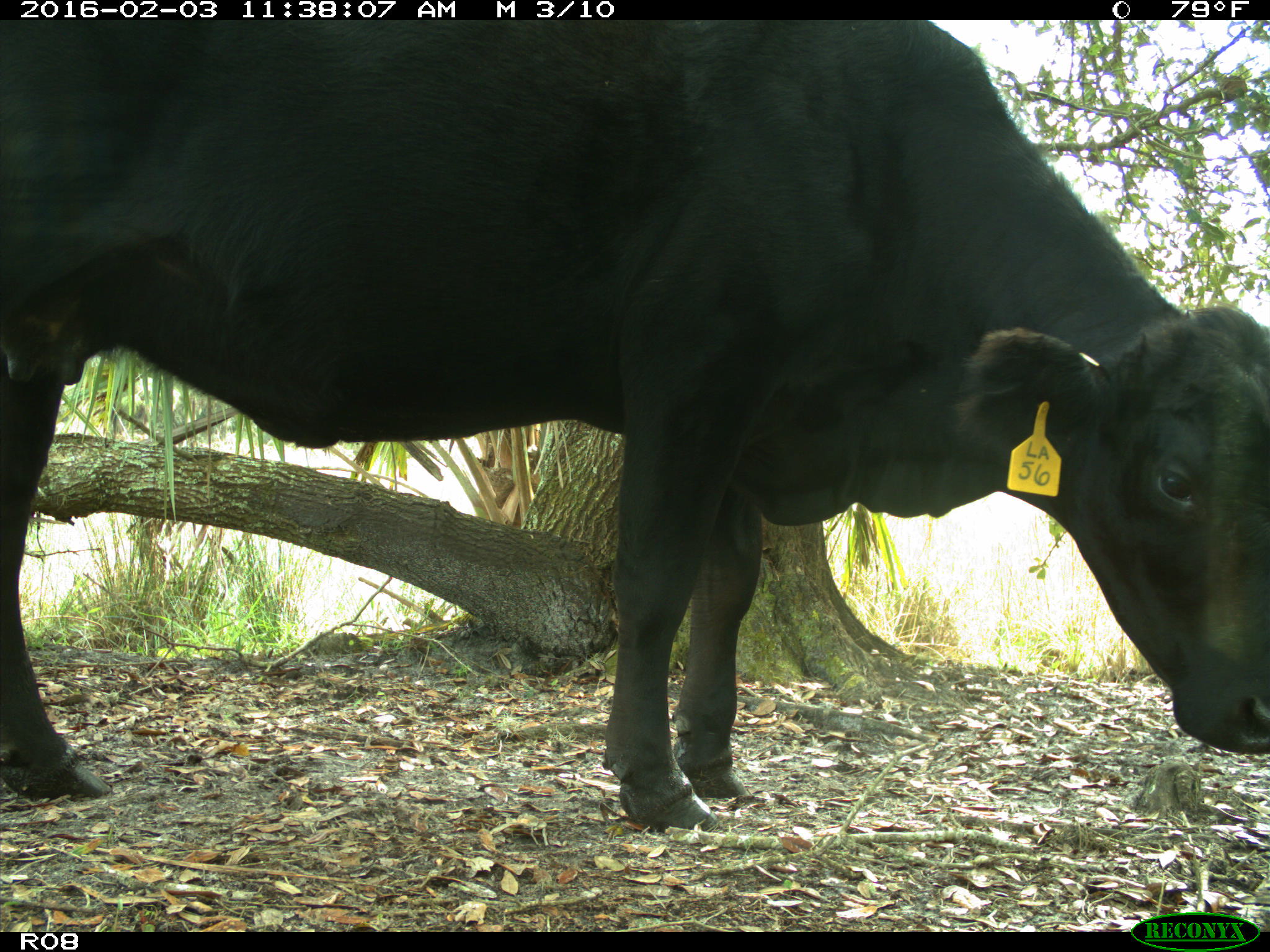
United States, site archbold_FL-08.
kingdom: Animalia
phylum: Chordata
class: Mammalia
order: Artiodactyla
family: Bovidae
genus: Bos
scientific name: Bos taurus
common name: domestic cow